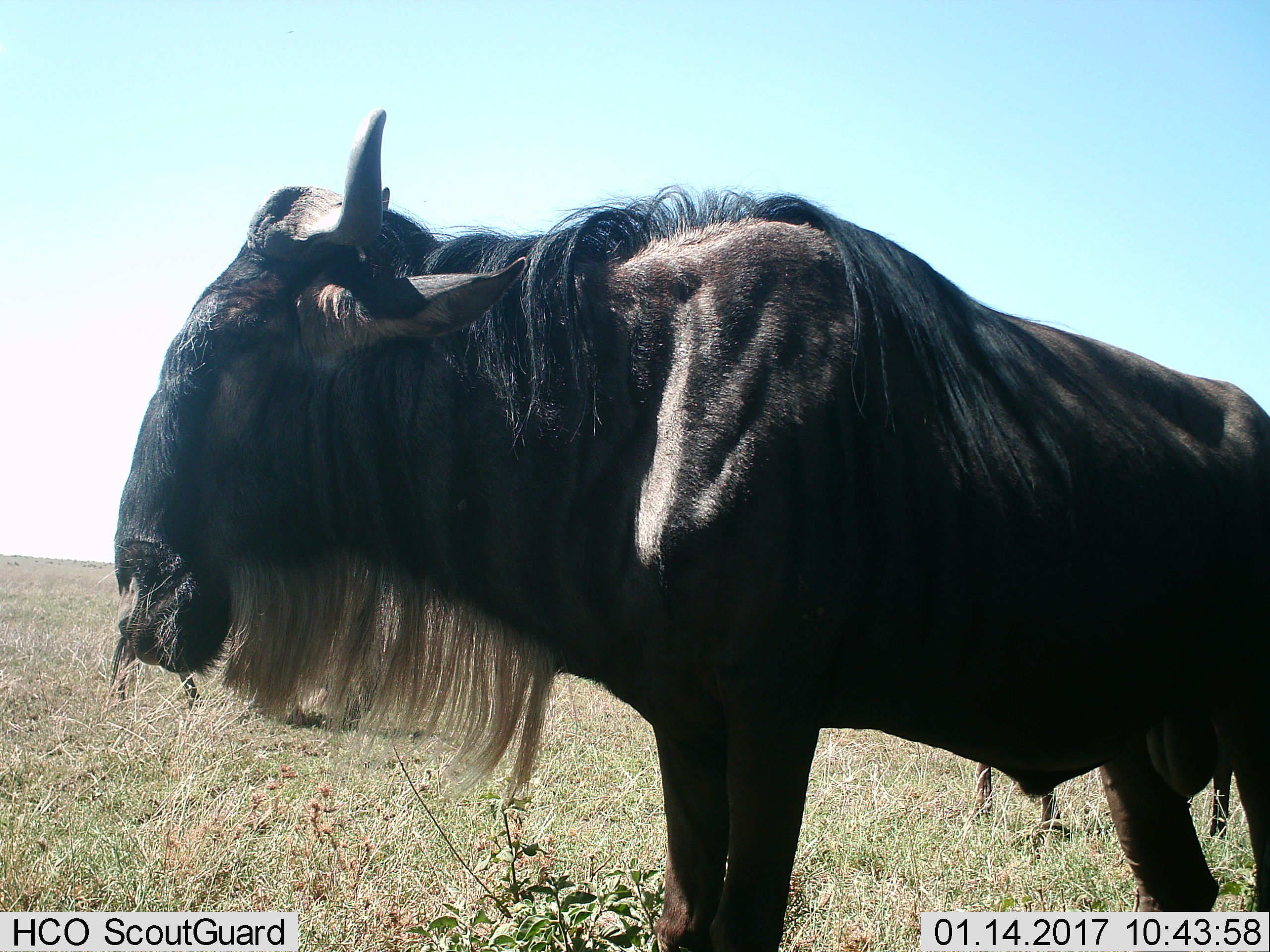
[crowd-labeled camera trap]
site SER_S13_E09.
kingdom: Animalia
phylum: Chordata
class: Mammalia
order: Artiodactyla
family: Bovidae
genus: Connochaetes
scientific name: Connochaetes taurinus taurinus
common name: blue wildebeest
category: wildebeestblue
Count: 1.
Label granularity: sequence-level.